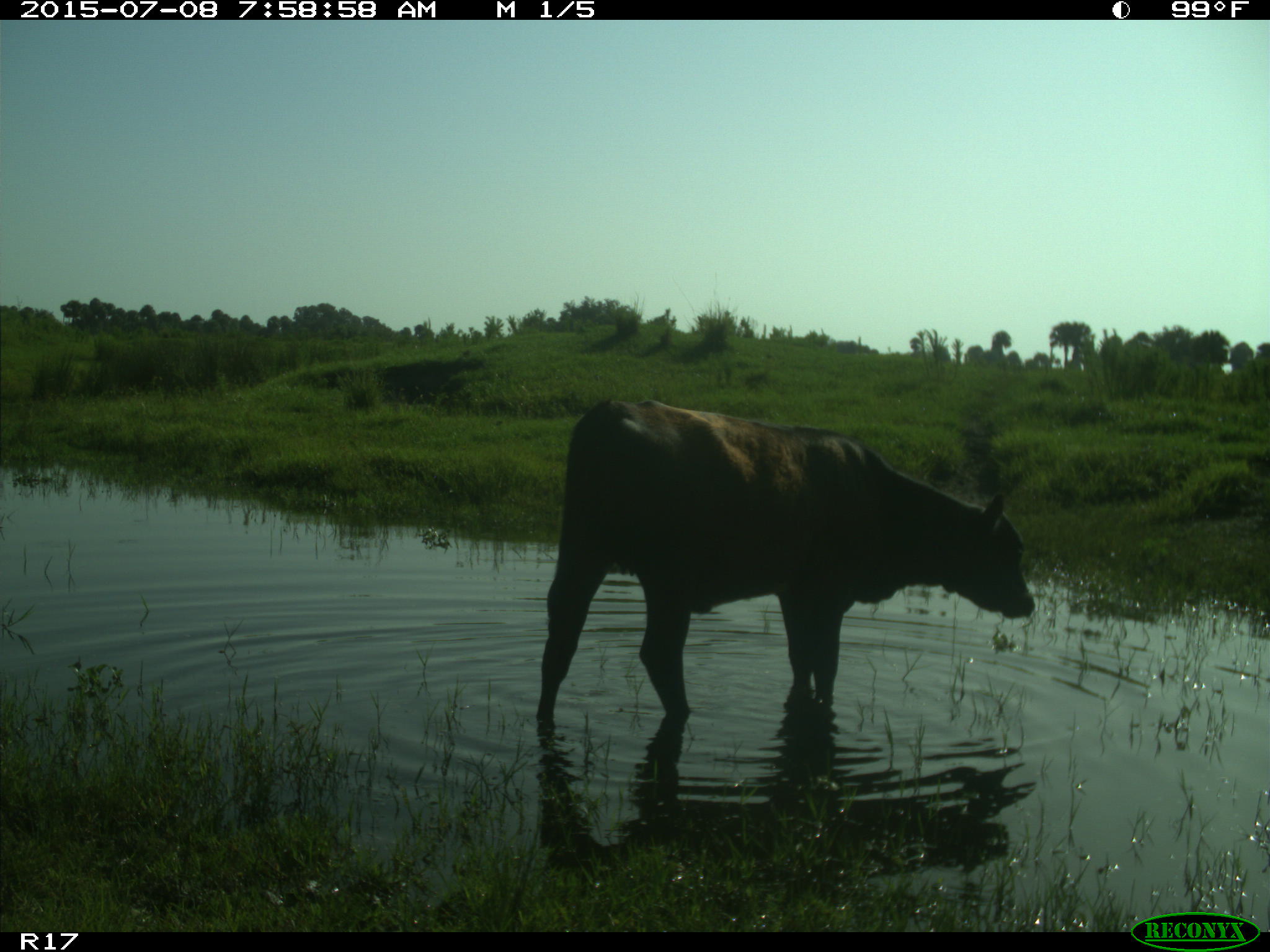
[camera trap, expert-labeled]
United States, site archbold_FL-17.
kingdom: Animalia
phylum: Chordata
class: Mammalia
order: Artiodactyla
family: Bovidae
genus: Bos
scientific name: Bos taurus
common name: domestic cow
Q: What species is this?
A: Bos taurus (domestic cow).